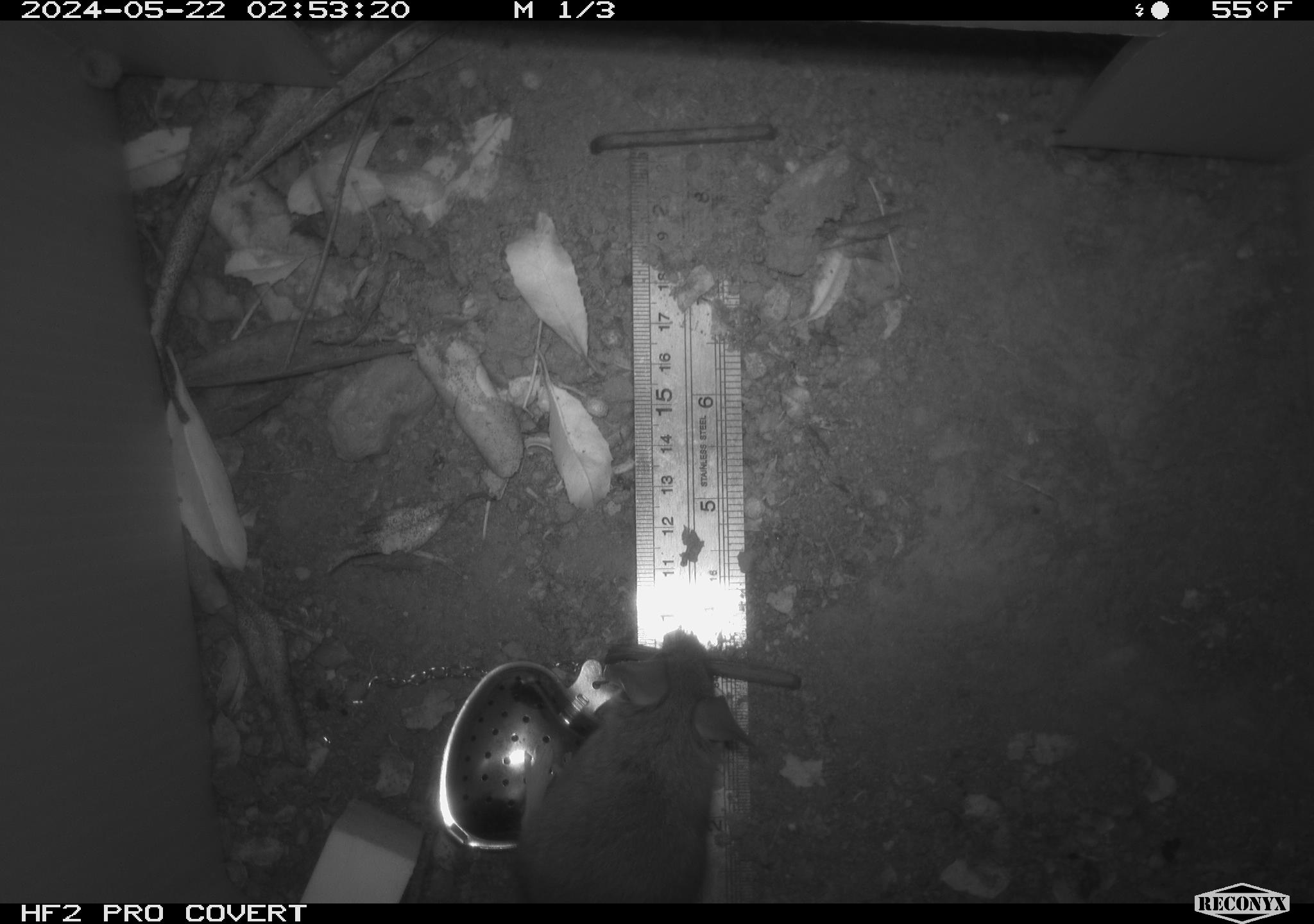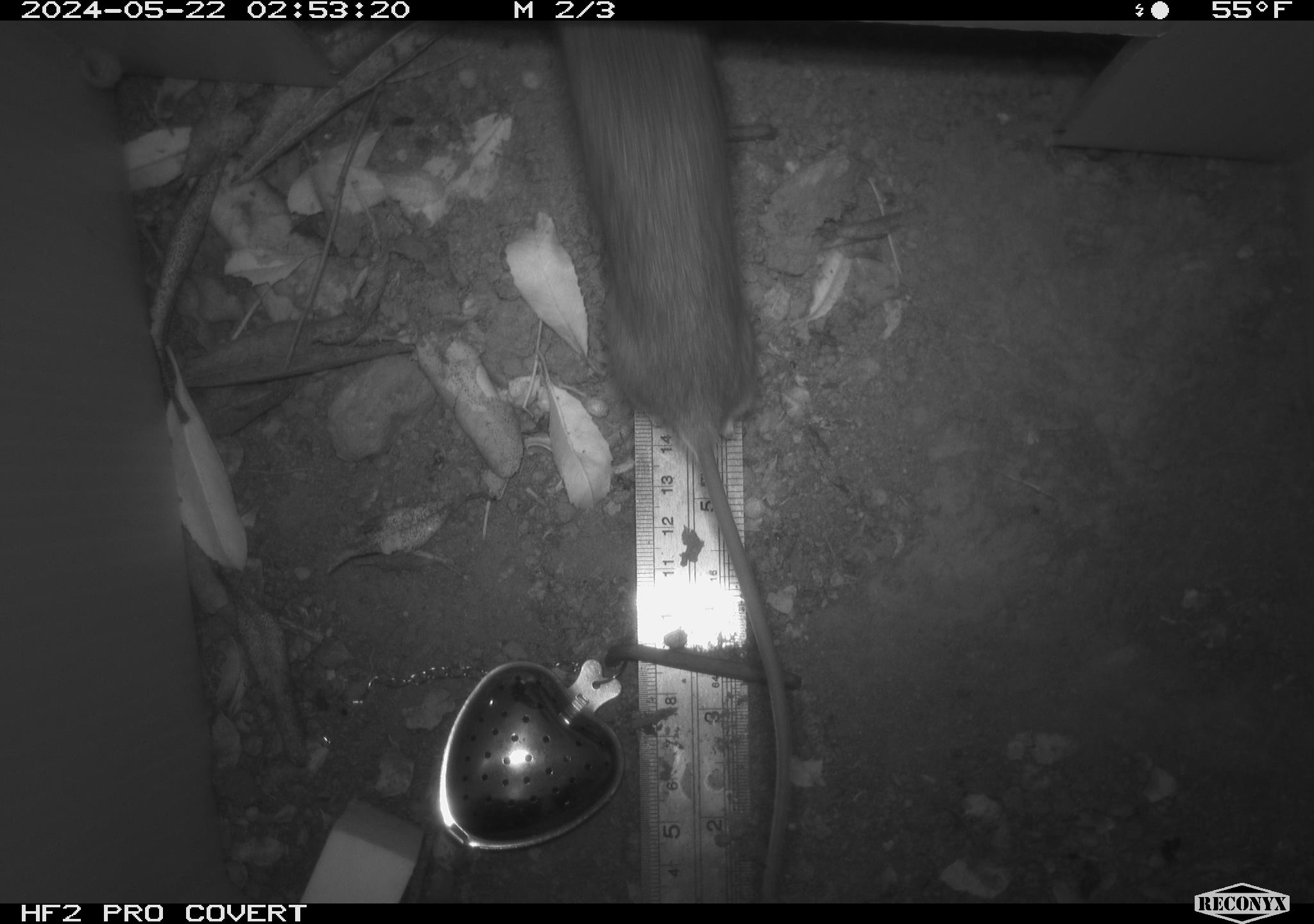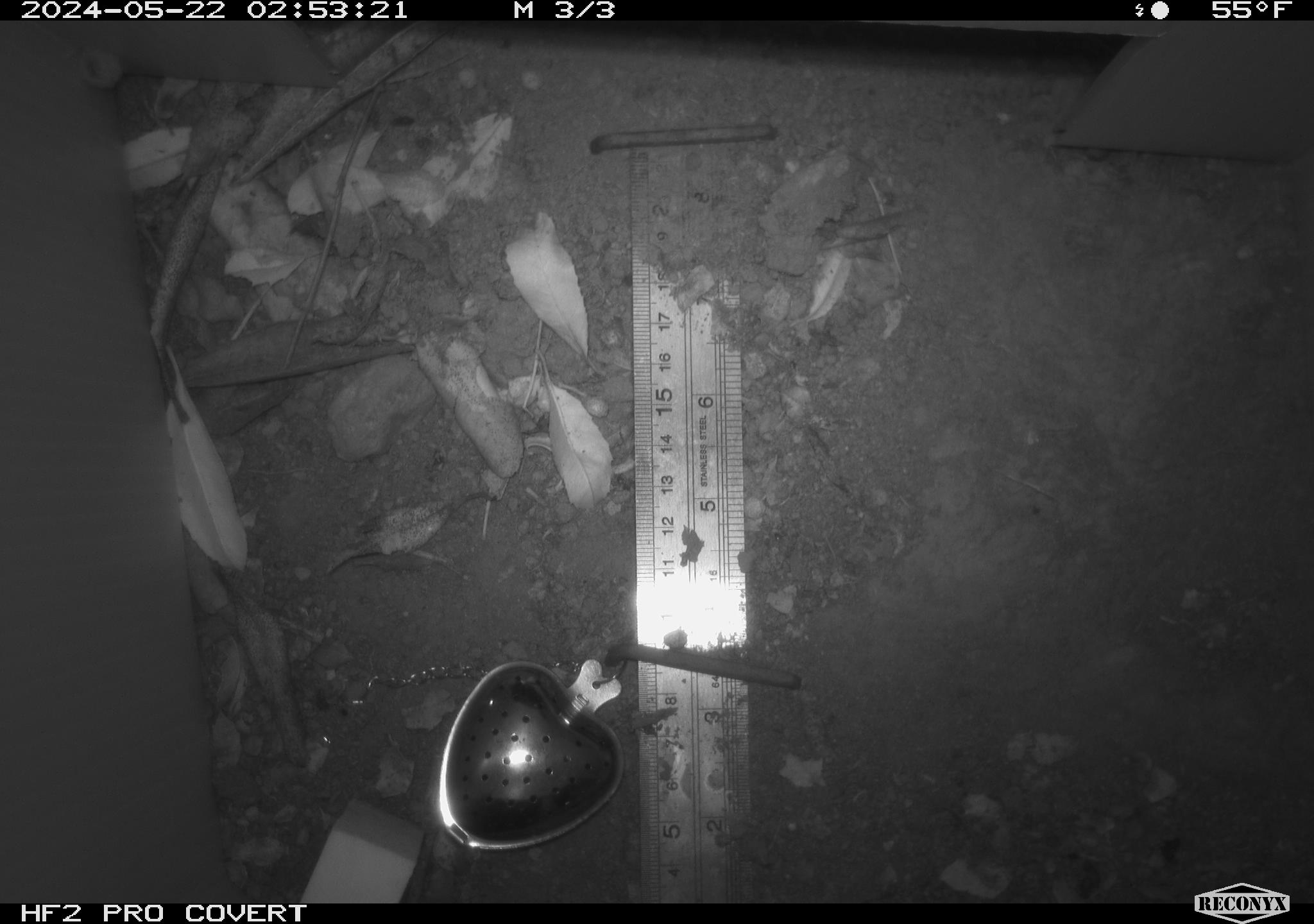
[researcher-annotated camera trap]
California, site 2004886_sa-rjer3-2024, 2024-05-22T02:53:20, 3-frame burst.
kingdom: Animalia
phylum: Chordata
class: Mammalia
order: Rodentia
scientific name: Rodentia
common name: mouse species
Mouse species (Rodentia).